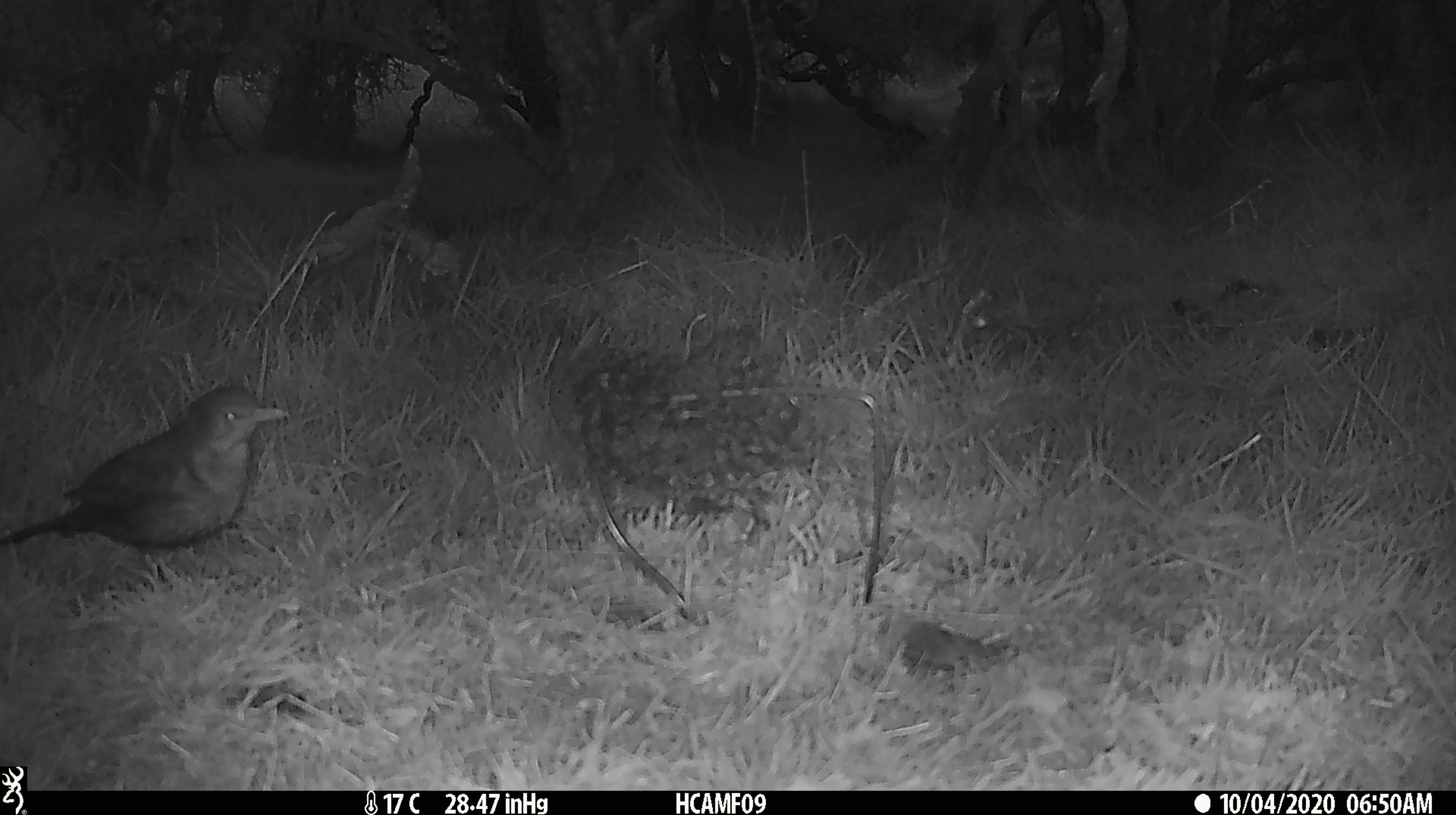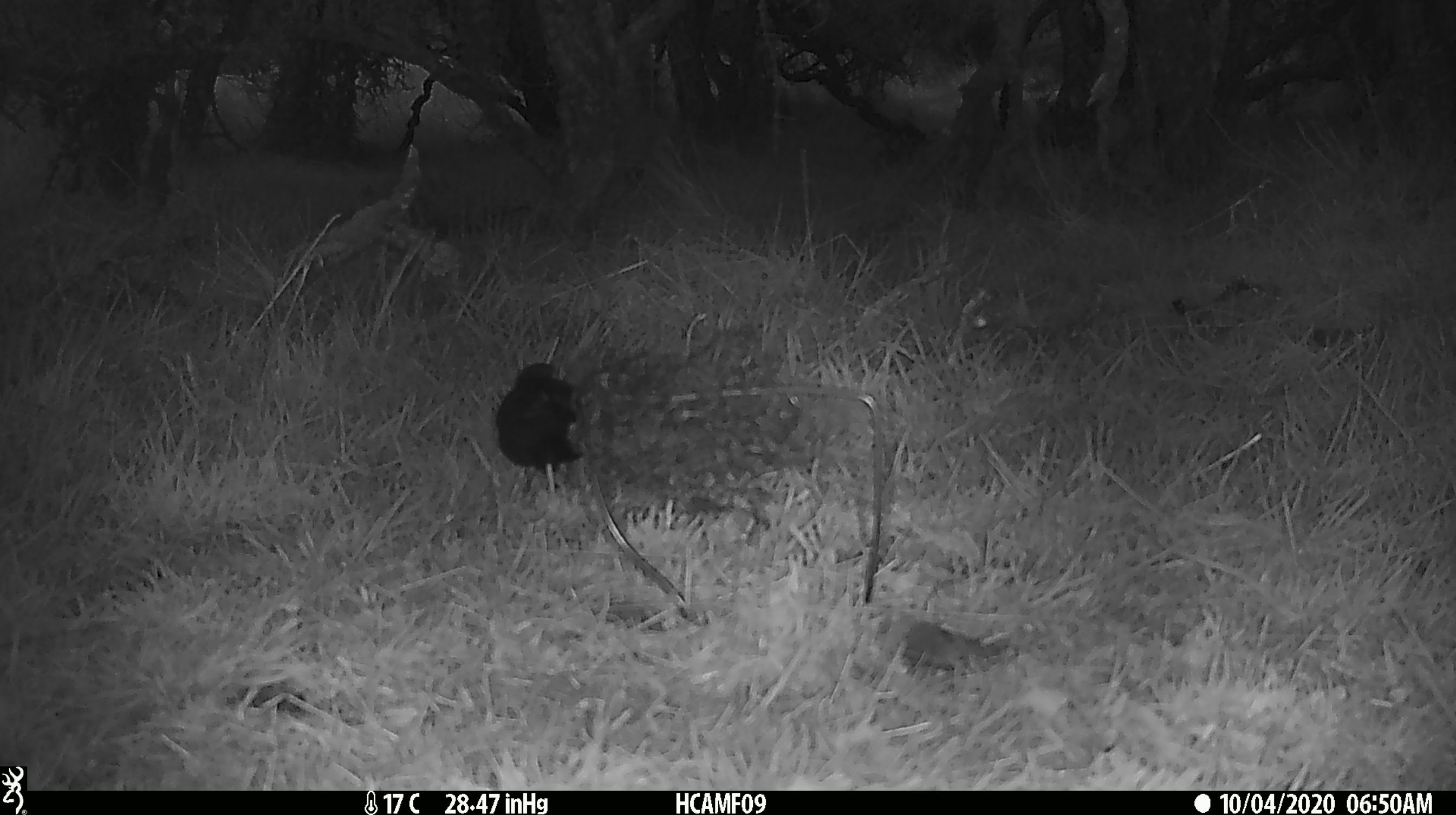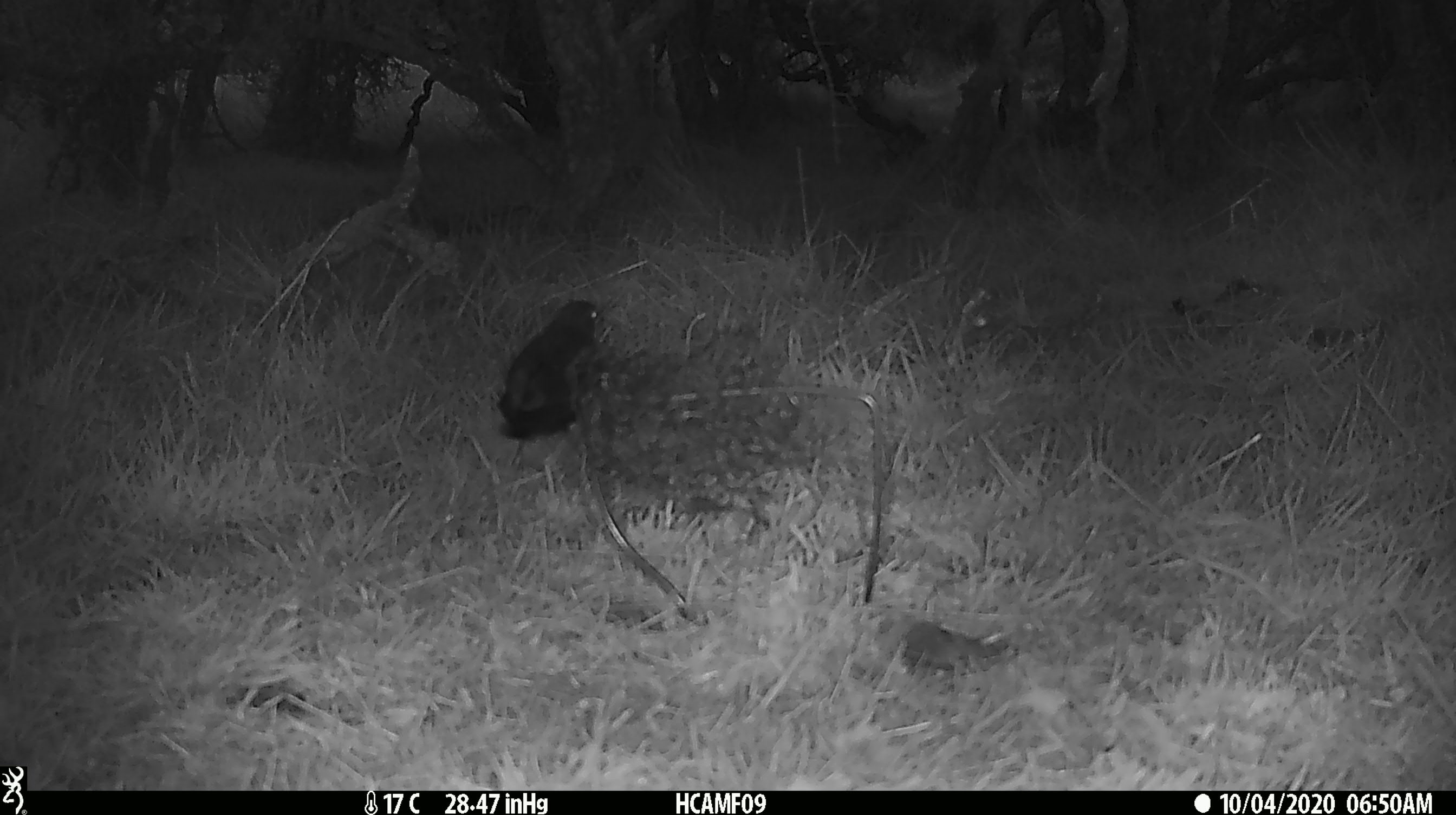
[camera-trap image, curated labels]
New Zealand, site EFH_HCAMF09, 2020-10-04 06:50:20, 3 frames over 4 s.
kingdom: Animalia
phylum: Chordata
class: Aves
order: Passeriformes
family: Turdidae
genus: Turdus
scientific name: Turdus merula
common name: eurasian blackbird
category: blackbird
Blackbird (eurasian blackbird) (Turdus merula).